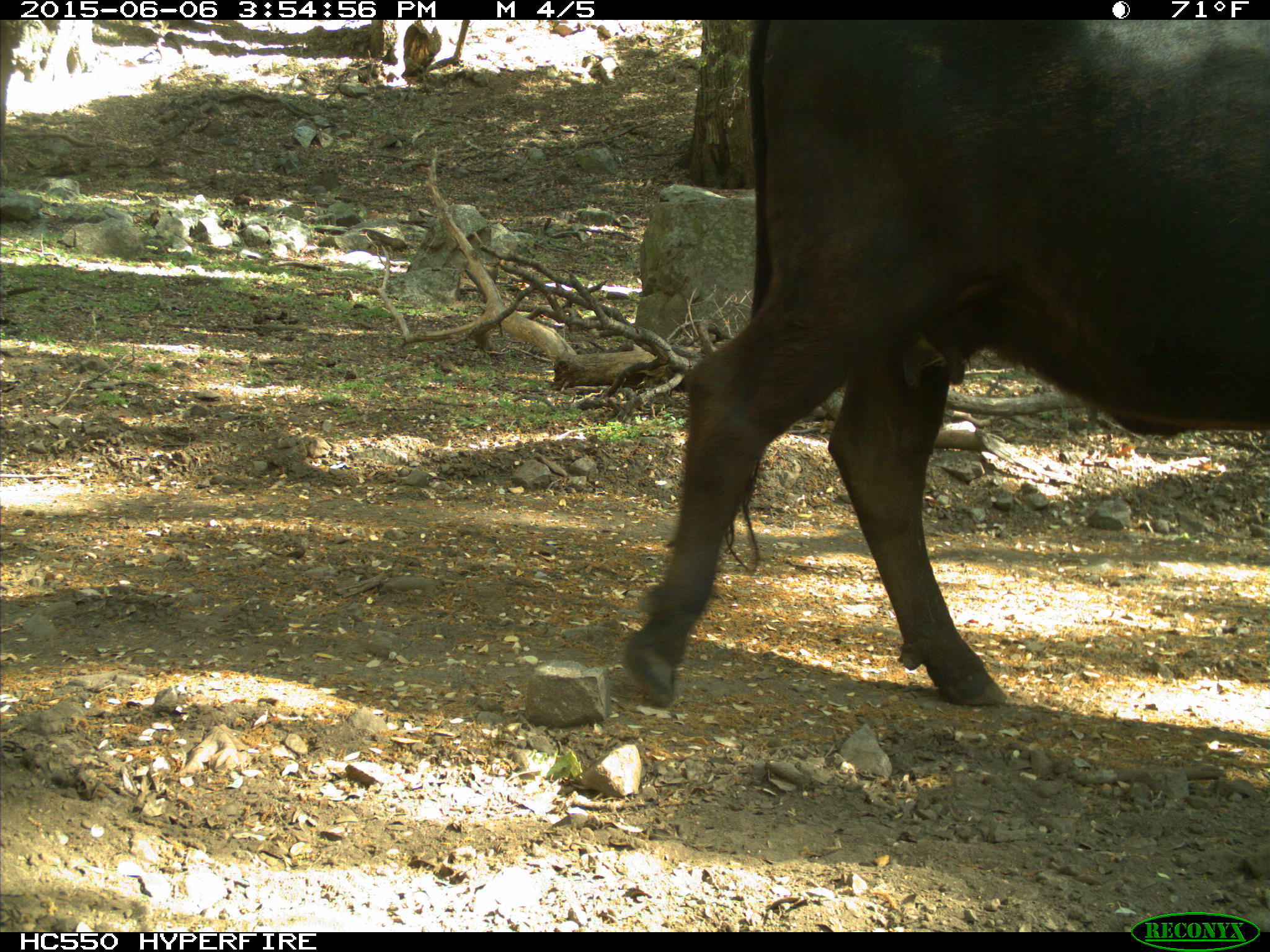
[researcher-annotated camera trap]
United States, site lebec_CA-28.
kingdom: Animalia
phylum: Chordata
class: Mammalia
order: Artiodactyla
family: Bovidae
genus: Bos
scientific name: Bos taurus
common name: domestic cow